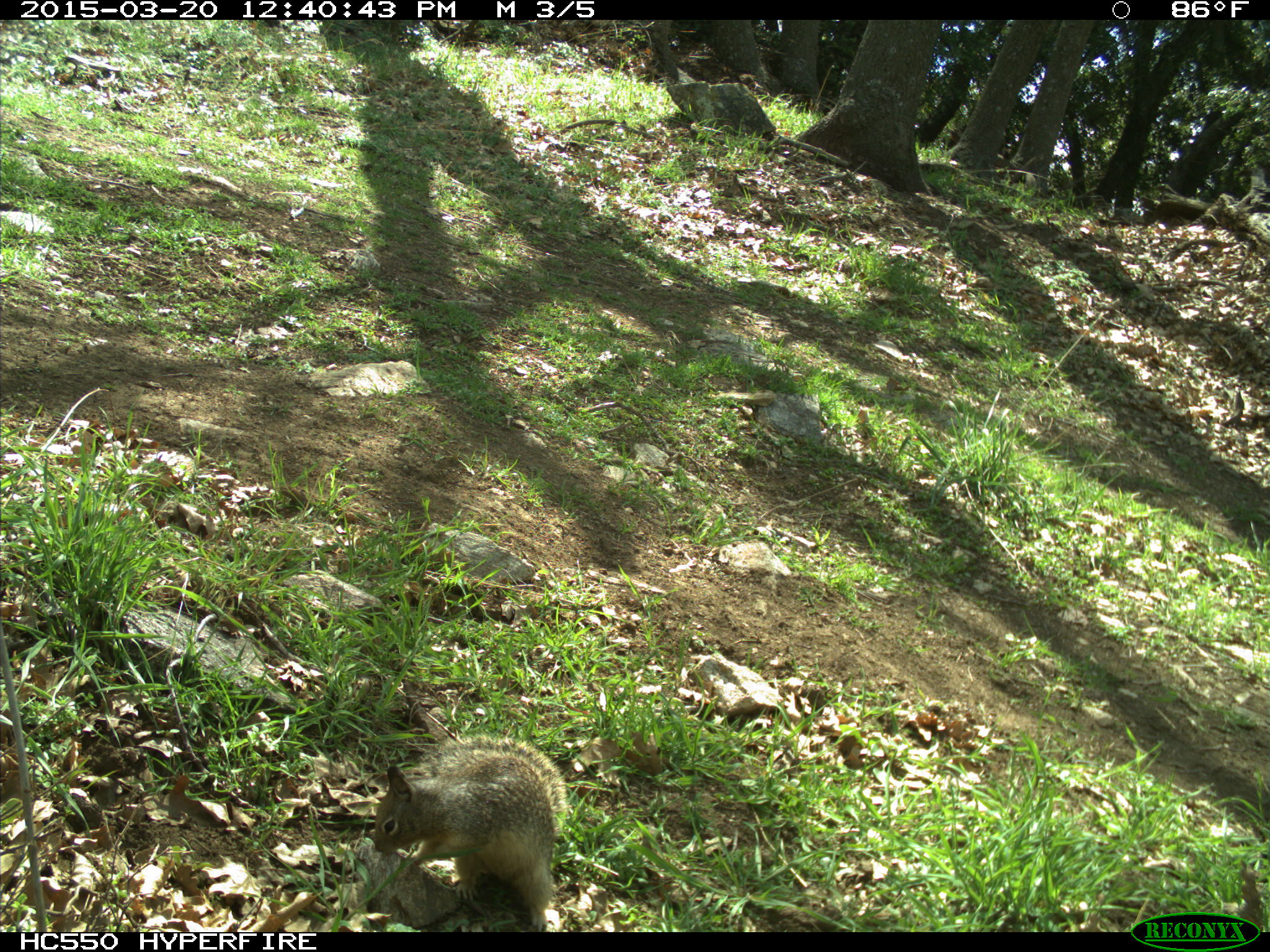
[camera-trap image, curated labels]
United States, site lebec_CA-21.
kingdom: Animalia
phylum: Chordata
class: Mammalia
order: Rodentia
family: Sciuridae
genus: Otospermophilus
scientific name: Otospermophilus beecheyi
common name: california ground squirrel